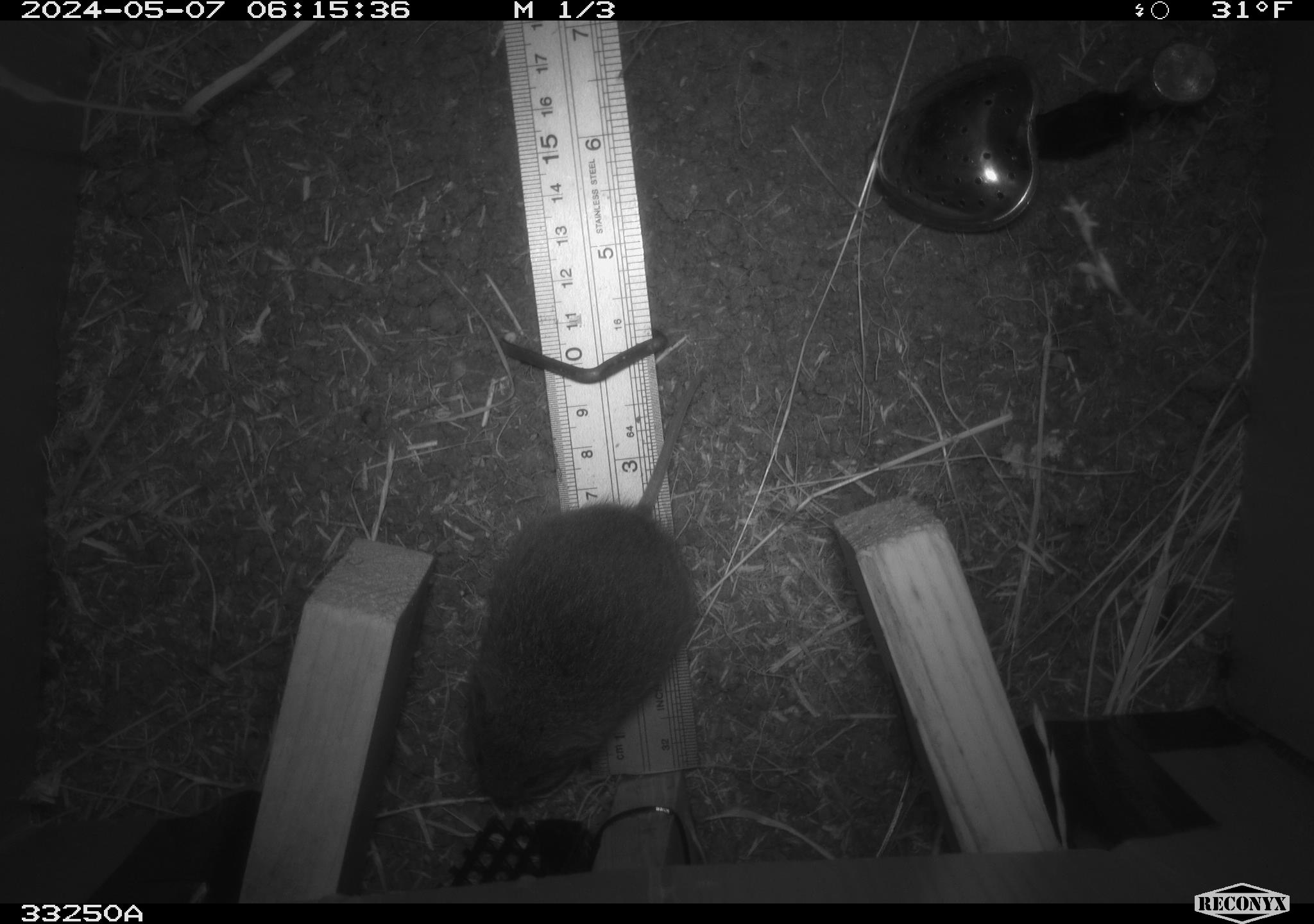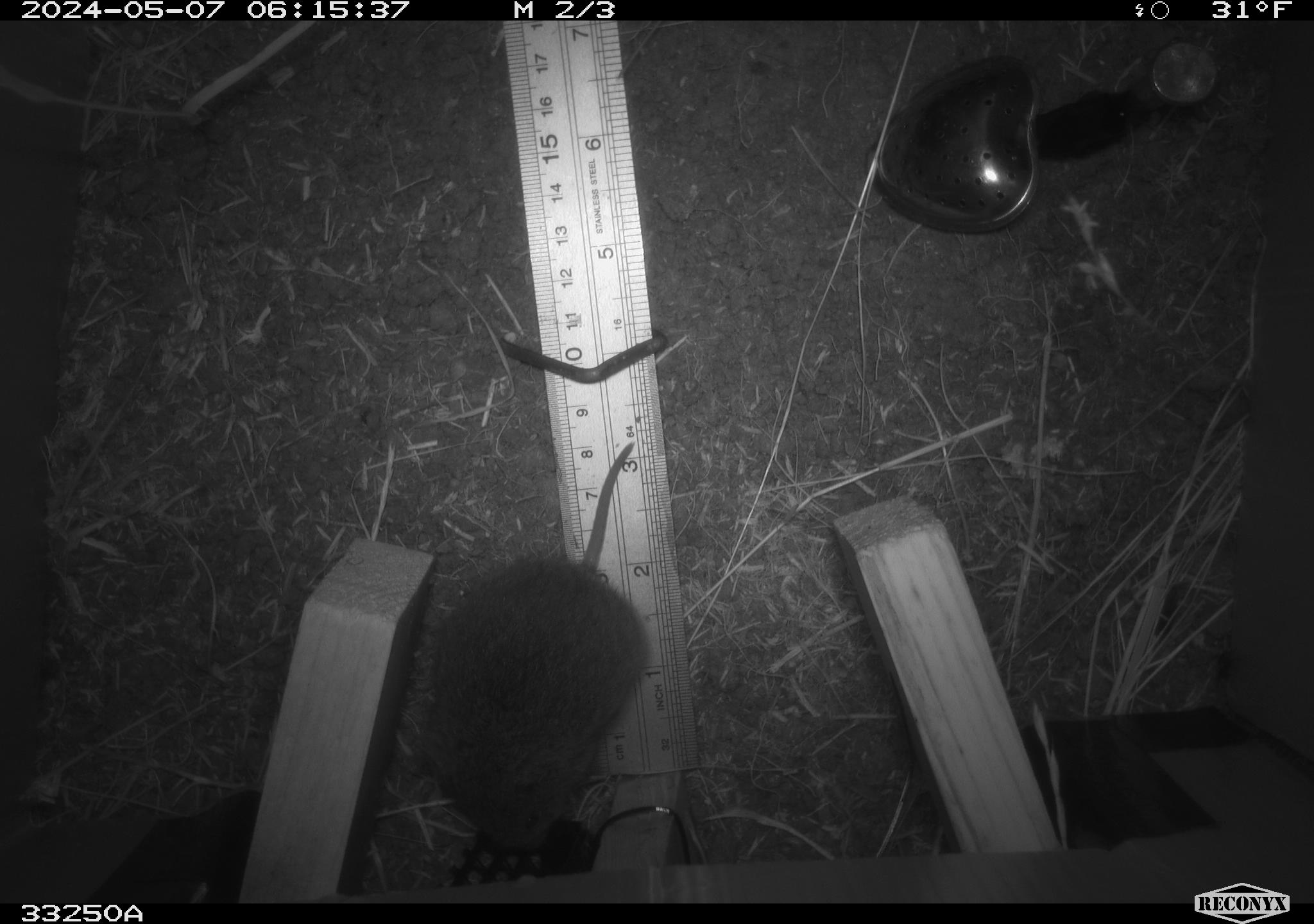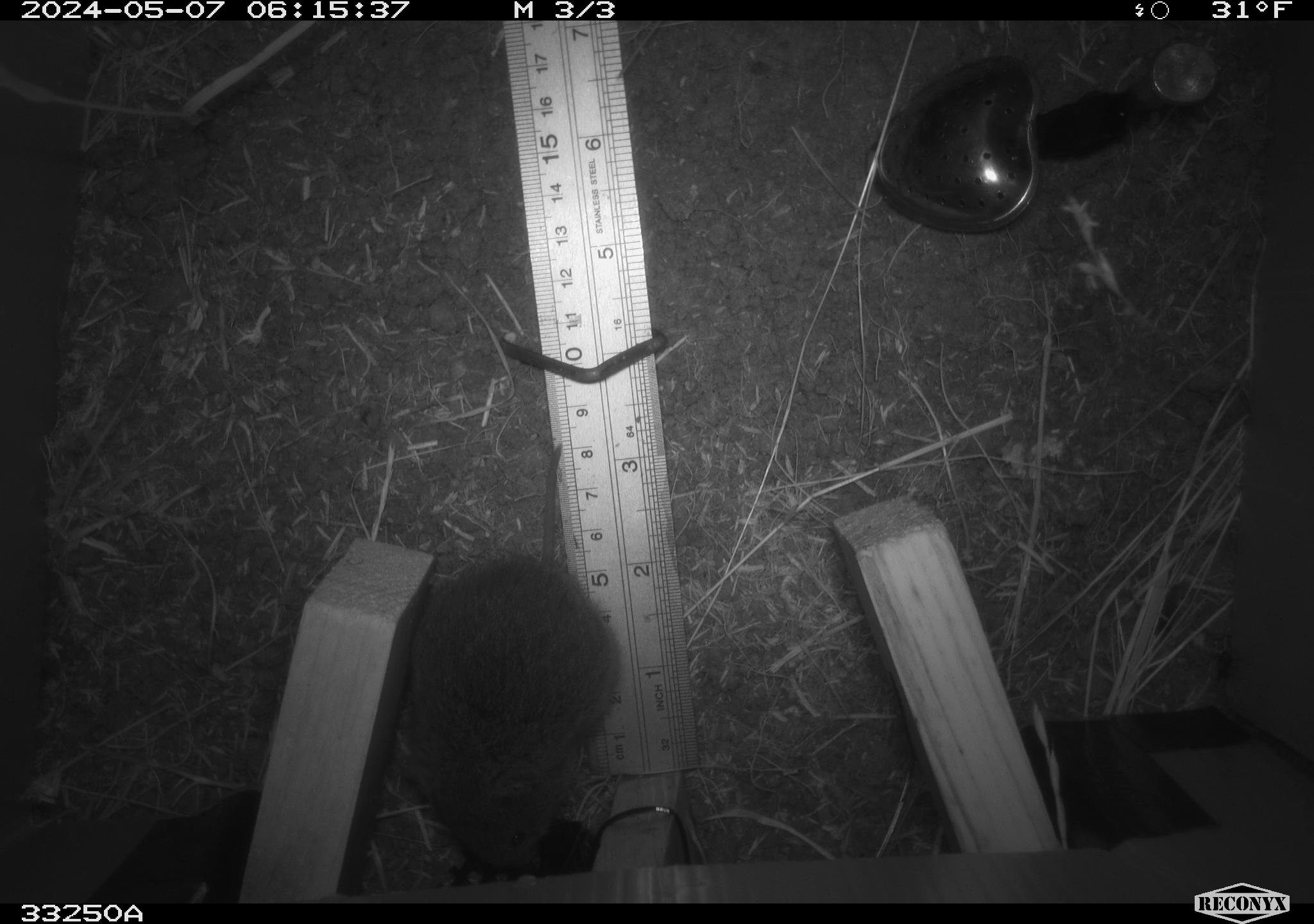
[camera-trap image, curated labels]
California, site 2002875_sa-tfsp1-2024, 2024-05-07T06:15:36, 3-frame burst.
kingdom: Animalia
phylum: Chordata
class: Mammalia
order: Rodentia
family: Cricetidae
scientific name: Arvicolinae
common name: voles, lemmings, and muskrats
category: arvicolinae subfamily